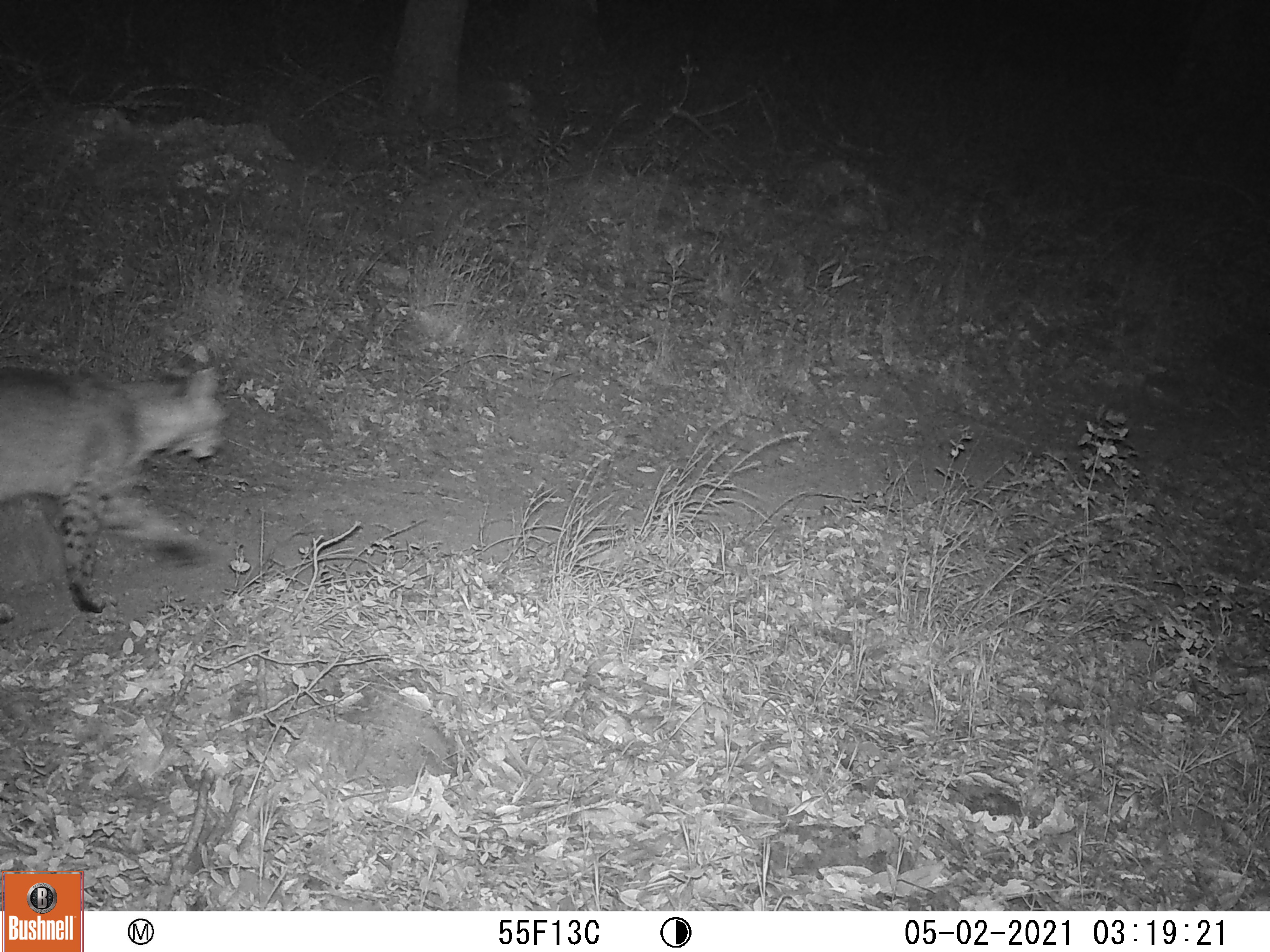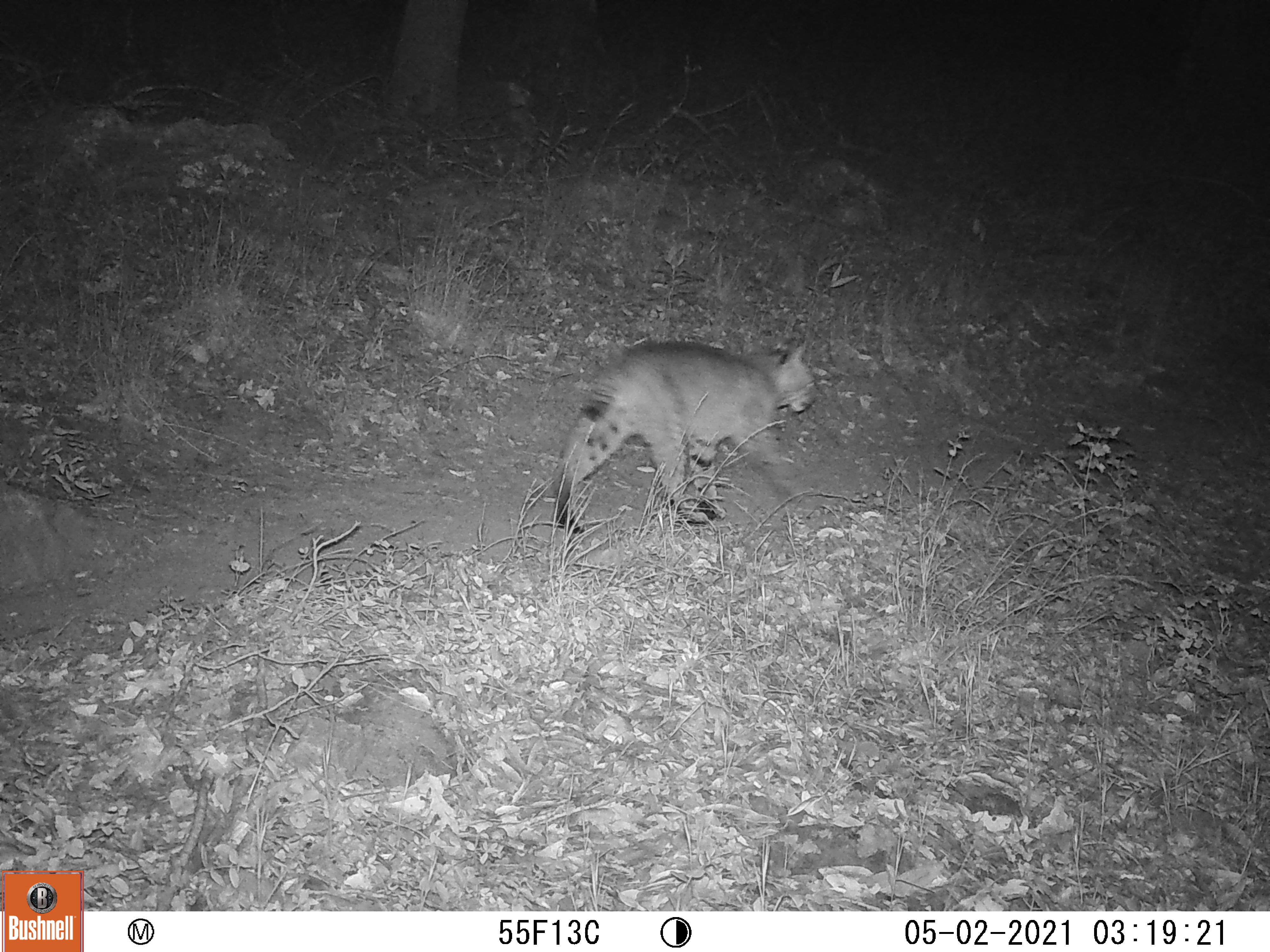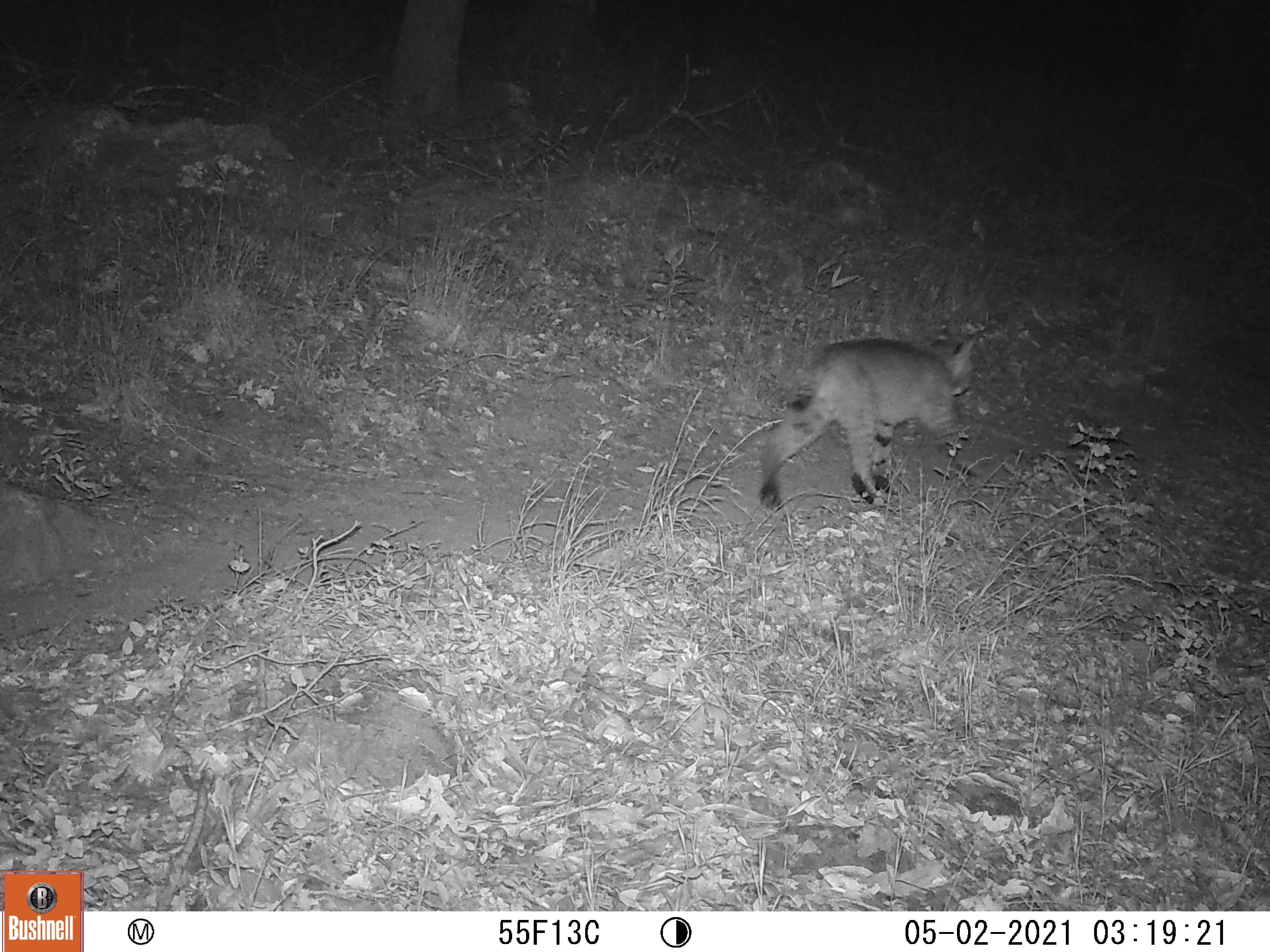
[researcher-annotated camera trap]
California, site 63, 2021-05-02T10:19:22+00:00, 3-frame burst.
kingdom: Animalia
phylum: Chordata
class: Mammalia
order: Carnivora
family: Felidae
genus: Lynx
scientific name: Lynx rufus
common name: bobcat